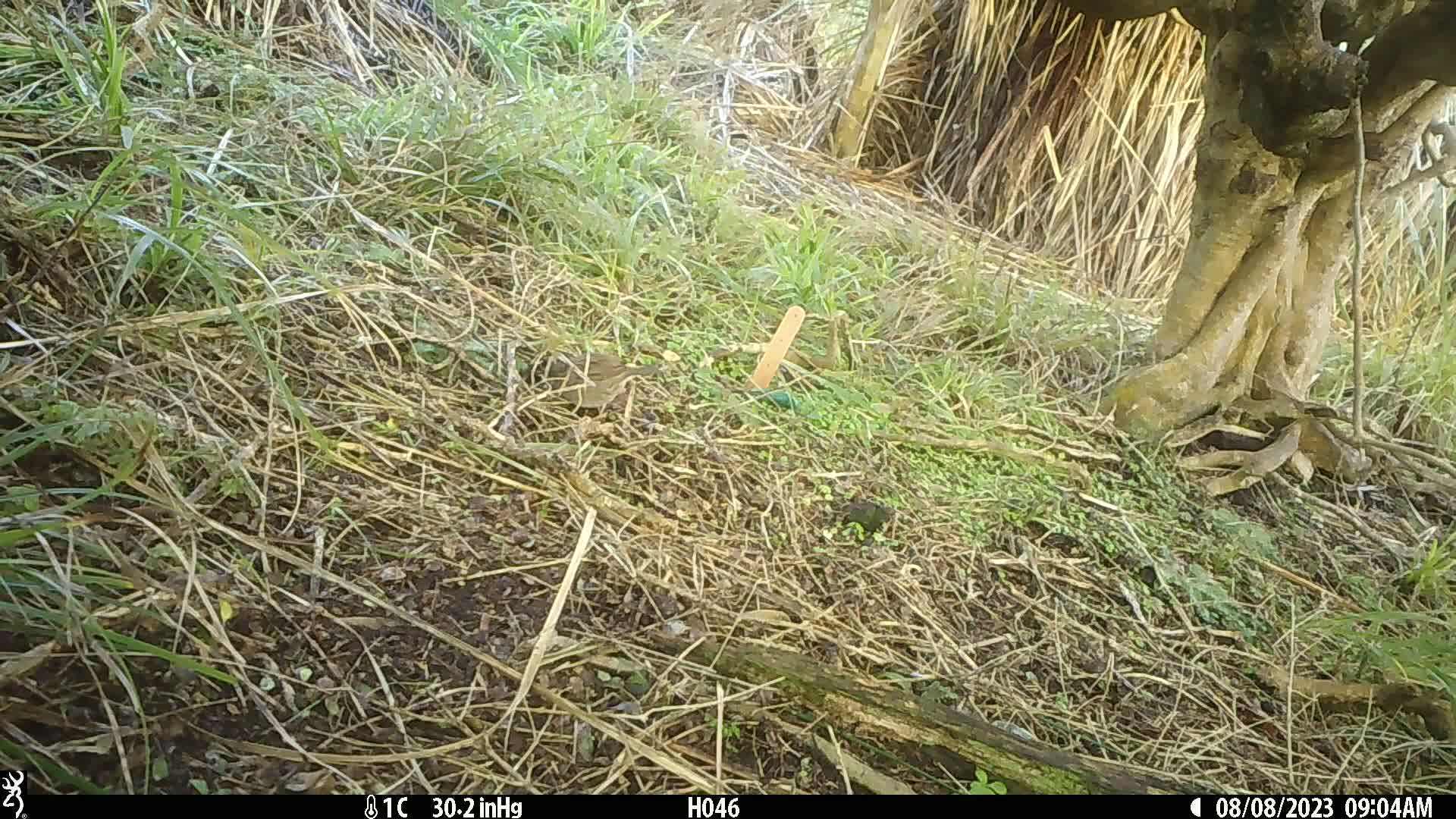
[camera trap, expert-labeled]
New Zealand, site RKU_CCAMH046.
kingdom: Animalia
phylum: Chordata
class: Aves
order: Passeriformes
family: Prunellidae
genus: Prunella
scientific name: Prunella modularis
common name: dunnock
Dunnock (Prunella modularis).